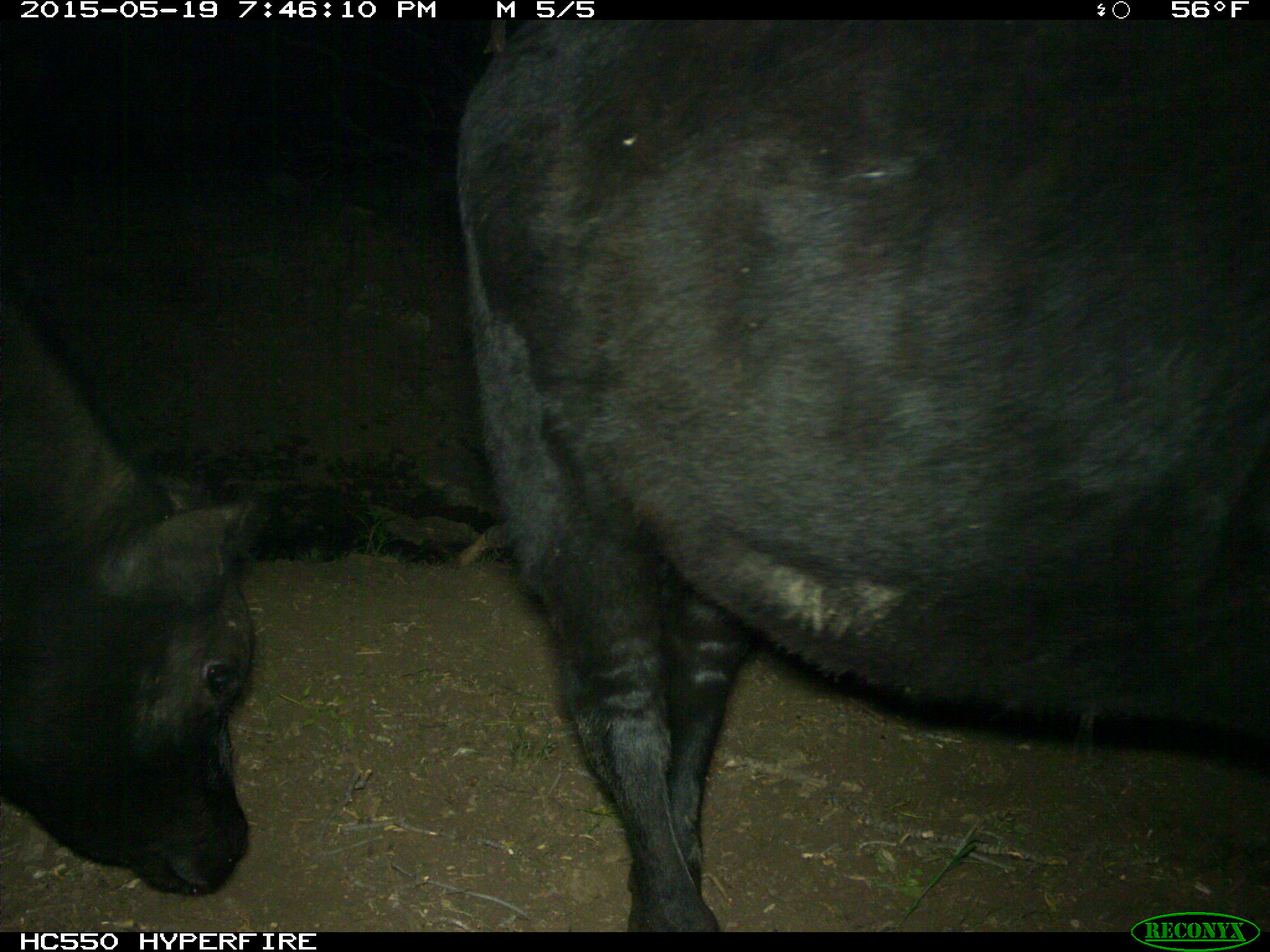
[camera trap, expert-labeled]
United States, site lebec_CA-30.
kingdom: Animalia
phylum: Chordata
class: Mammalia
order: Artiodactyla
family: Bovidae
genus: Bos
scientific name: Bos taurus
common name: domestic cow